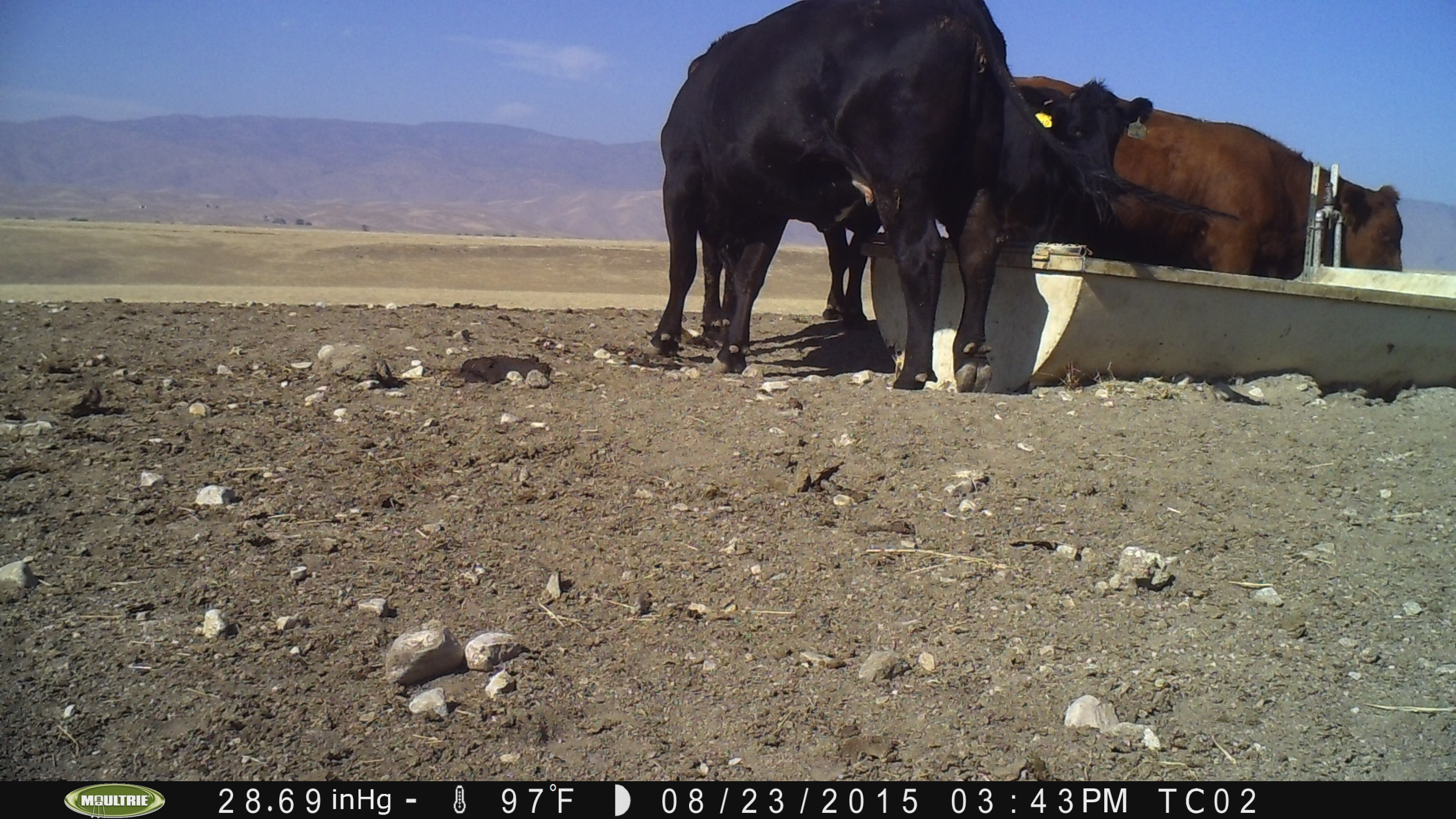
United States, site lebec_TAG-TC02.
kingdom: Animalia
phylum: Chordata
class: Mammalia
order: Artiodactyla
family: Bovidae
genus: Bos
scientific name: Bos taurus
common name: domestic cow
Bos taurus (domestic cow).